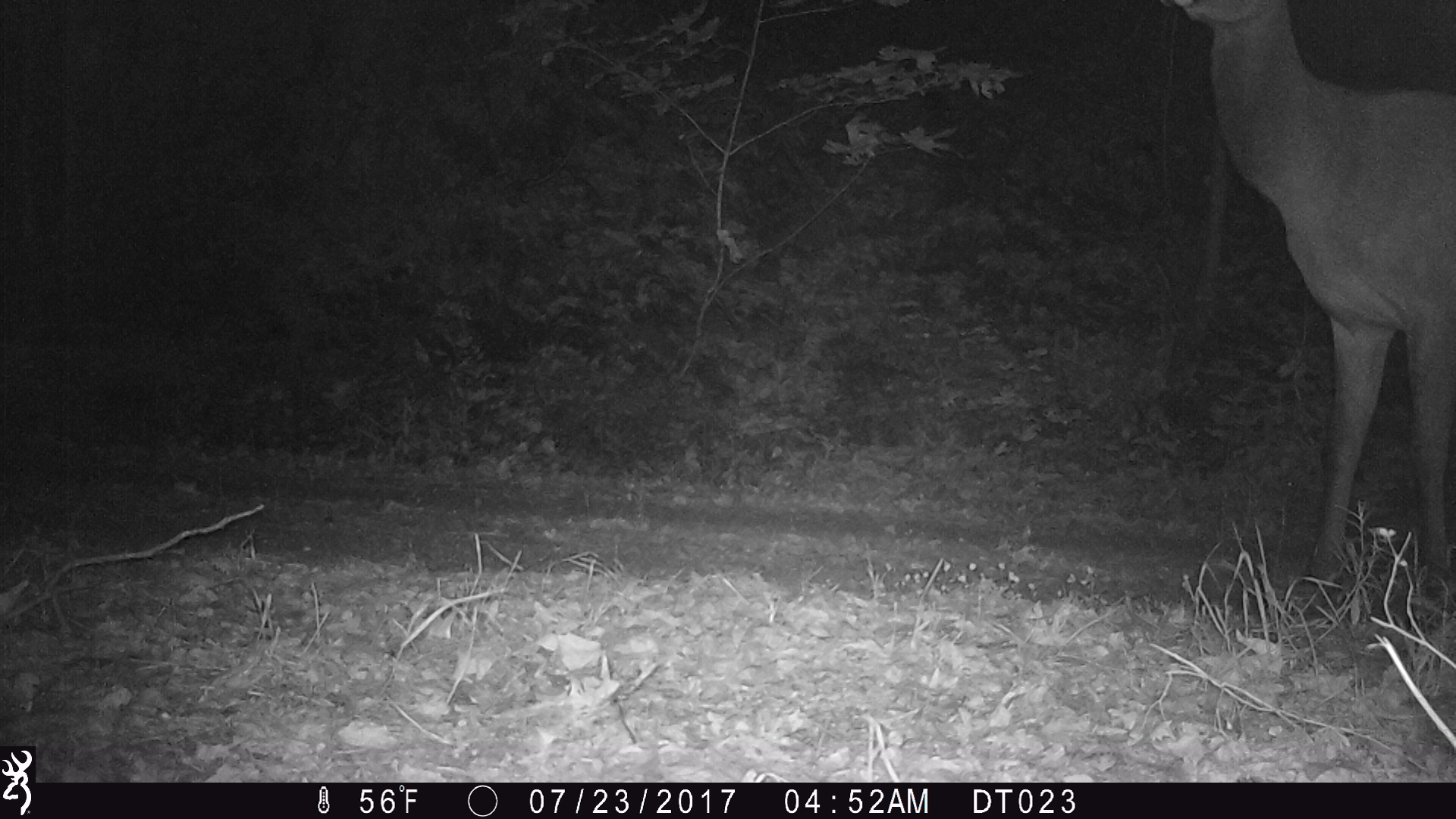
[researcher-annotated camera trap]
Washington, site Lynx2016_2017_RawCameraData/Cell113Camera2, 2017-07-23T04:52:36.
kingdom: Animalia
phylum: Chordata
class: Mammalia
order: Artiodactyla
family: Cervidae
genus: Cervus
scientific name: Cervus canadensis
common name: elk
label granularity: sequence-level